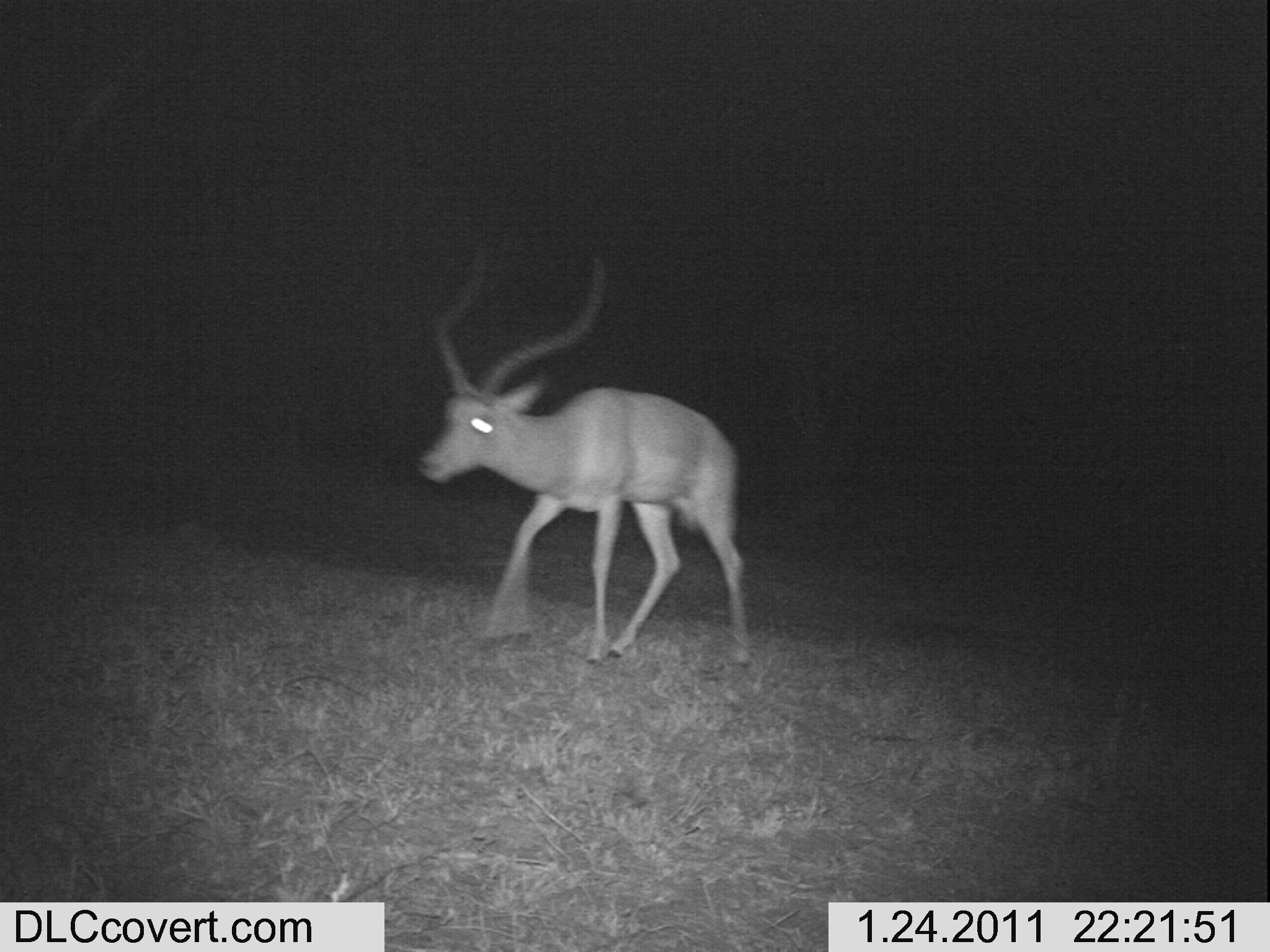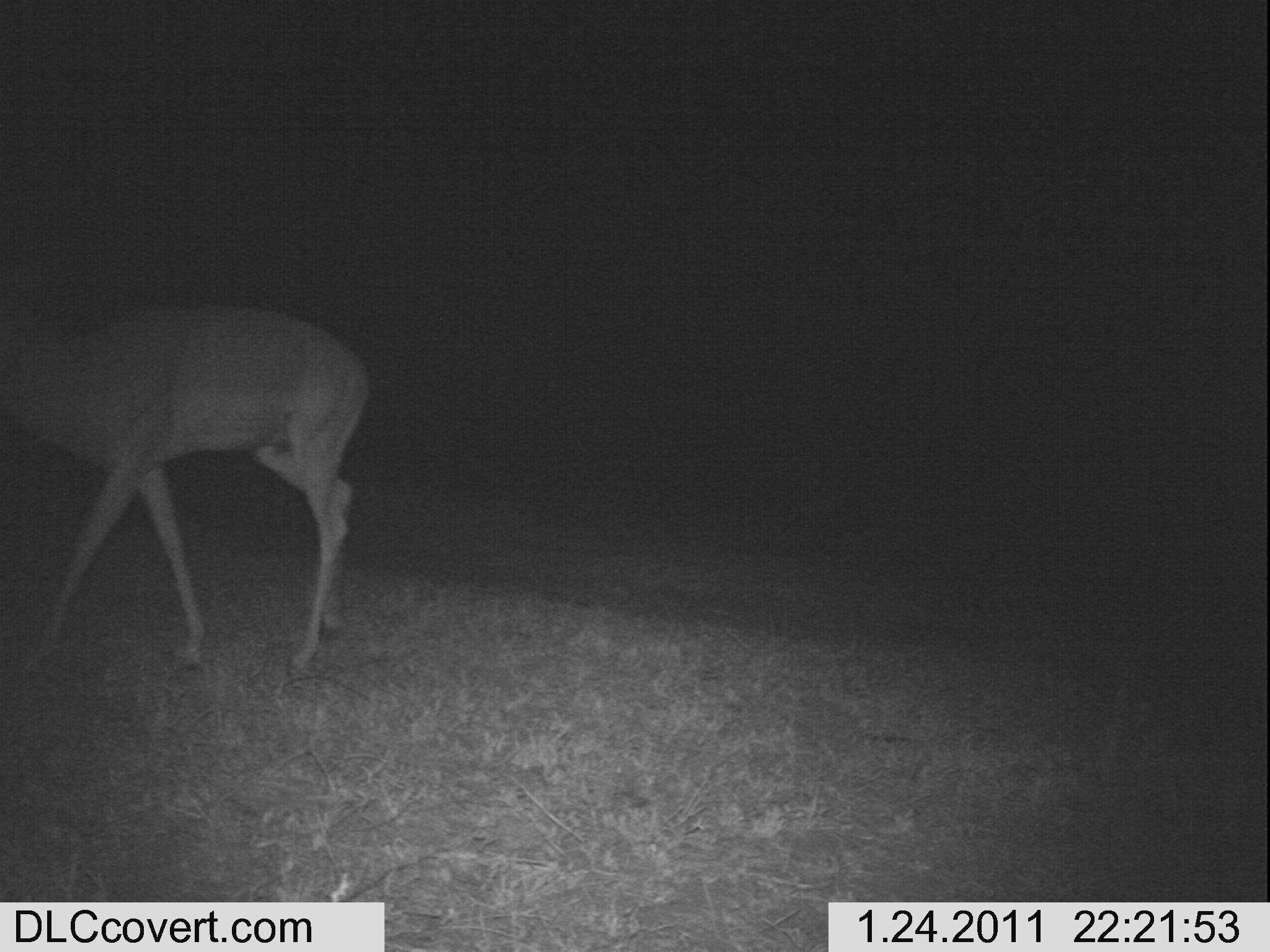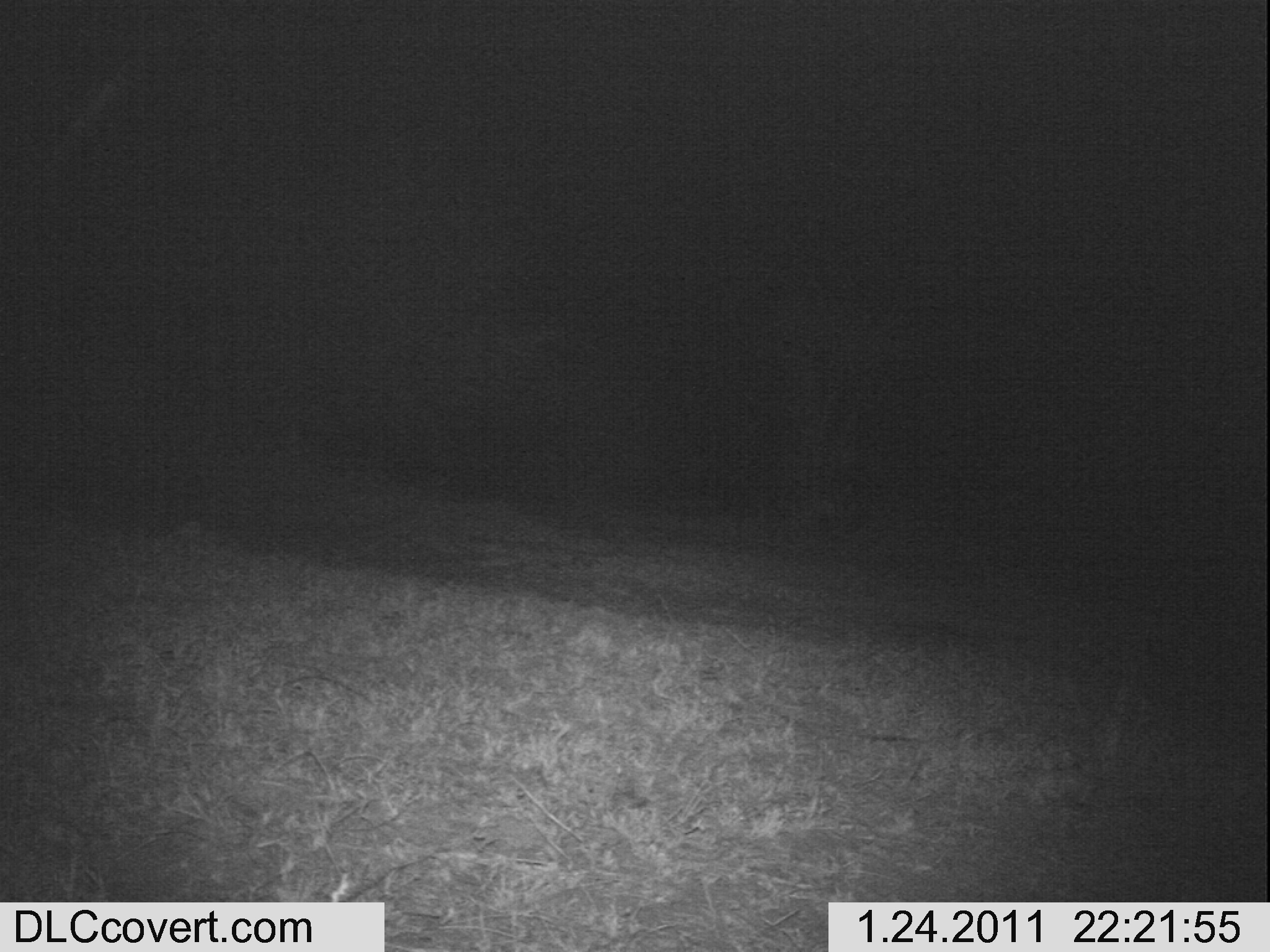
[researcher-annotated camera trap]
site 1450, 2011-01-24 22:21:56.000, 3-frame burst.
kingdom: Animalia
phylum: Chordata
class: Mammalia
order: Artiodactyla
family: Bovidae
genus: Aepyceros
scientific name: Aepyceros melampus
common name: impala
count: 1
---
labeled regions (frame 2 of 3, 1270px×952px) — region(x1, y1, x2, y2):
aepyceros melampus: region(0, 292, 371, 678)